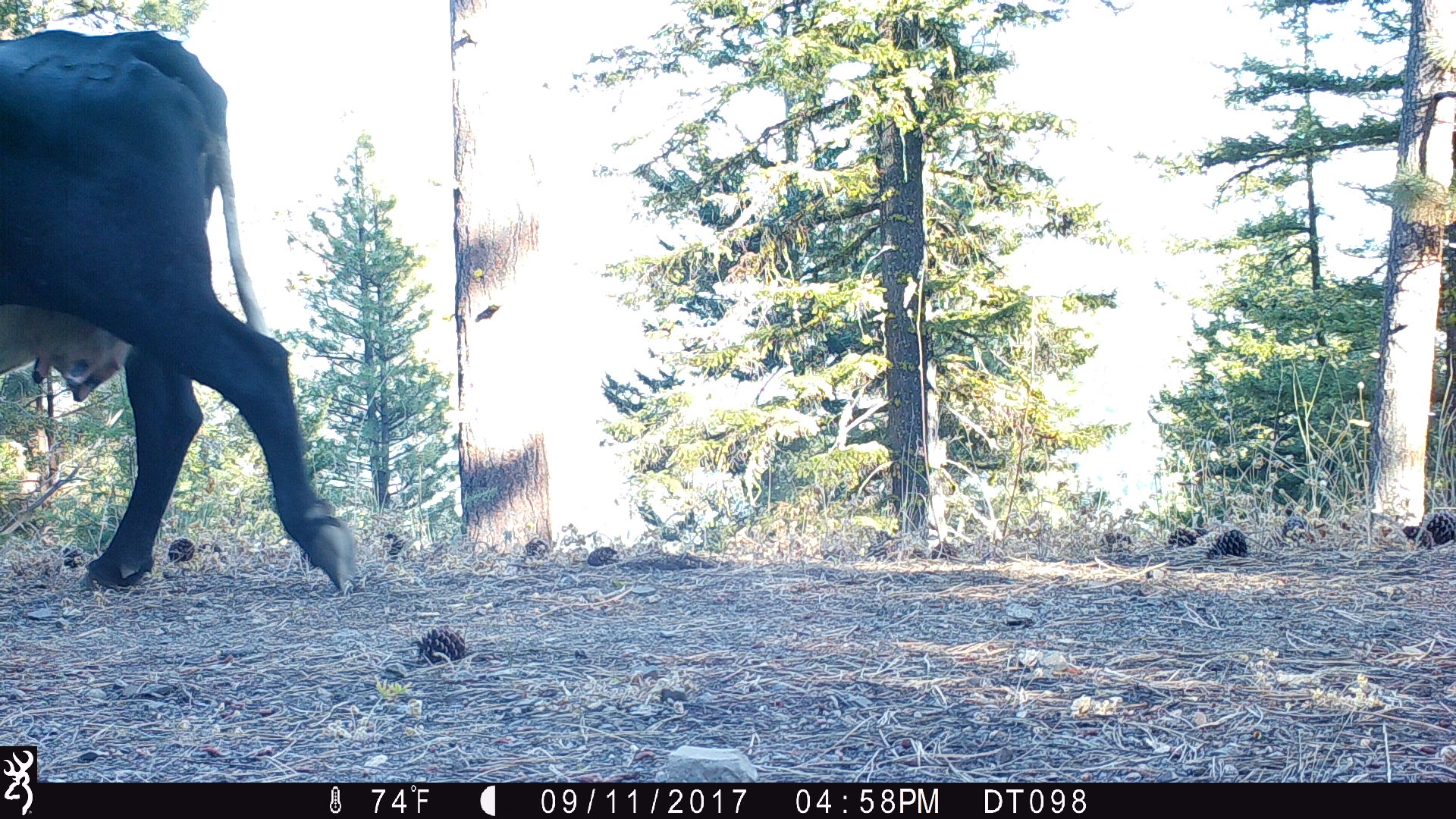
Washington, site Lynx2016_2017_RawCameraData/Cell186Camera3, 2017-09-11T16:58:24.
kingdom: Animalia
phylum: Chordata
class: Mammalia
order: Artiodactyla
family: Bovidae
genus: Bos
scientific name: Bos taurus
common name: domestic cattle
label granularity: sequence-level